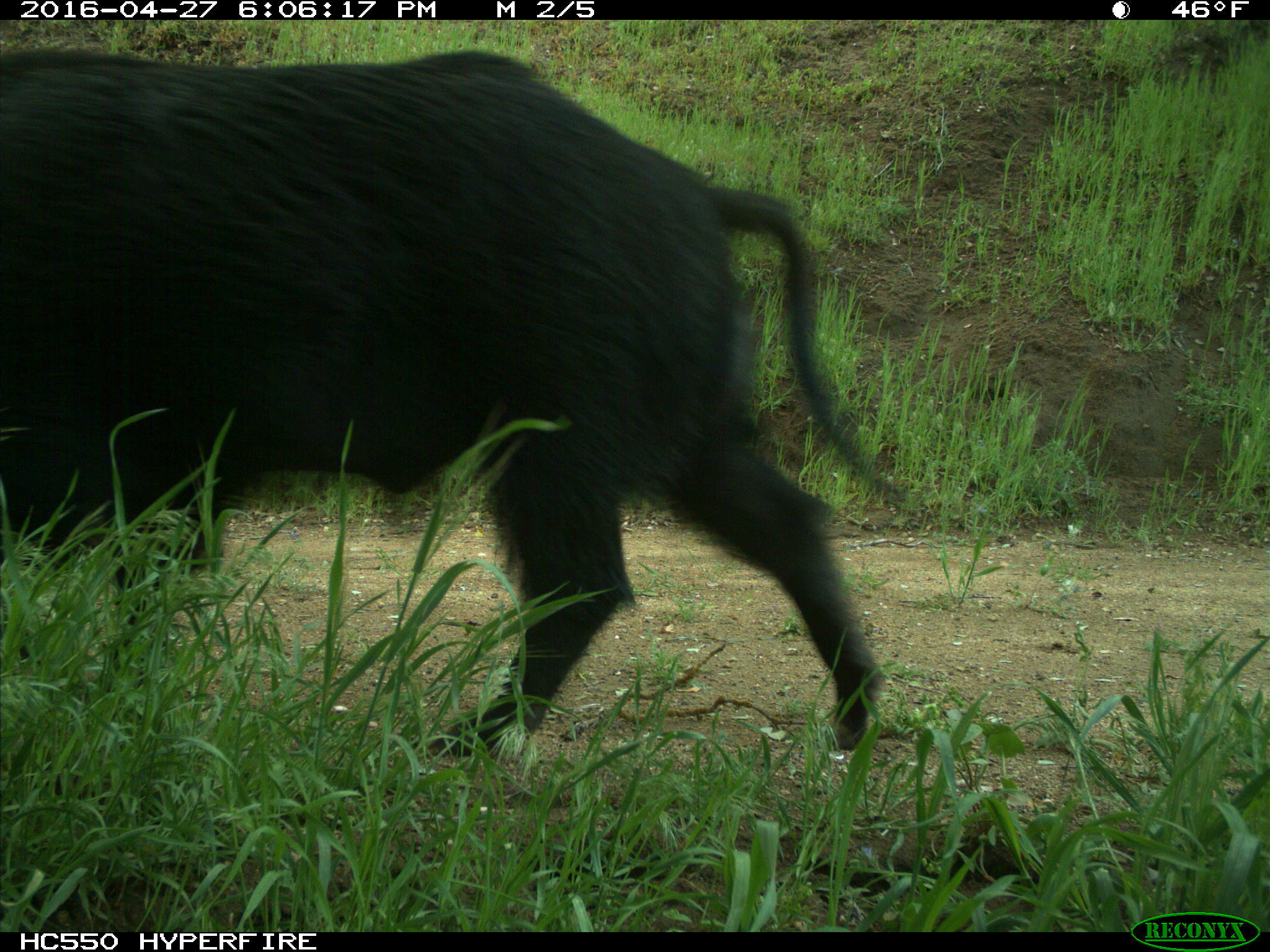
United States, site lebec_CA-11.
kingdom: Animalia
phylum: Chordata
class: Mammalia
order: Artiodactyla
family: Suidae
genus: Sus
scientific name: Sus scrofa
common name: wild boar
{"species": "Sus scrofa (wild boar)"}